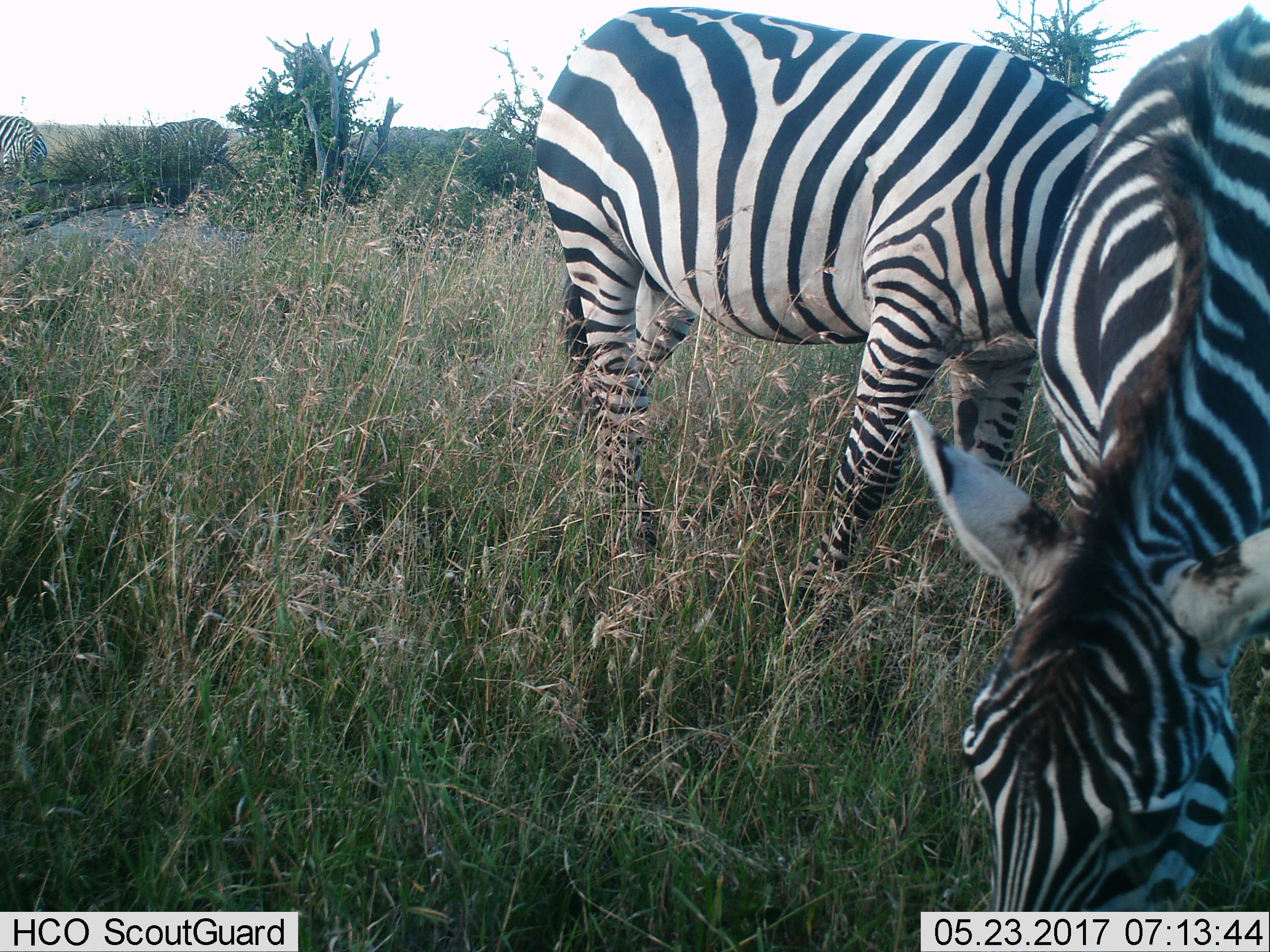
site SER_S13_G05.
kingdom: Animalia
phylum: Chordata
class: Mammalia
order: Perissodactyla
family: Equidae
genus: Equus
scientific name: Equus quagga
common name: plains zebra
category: zebraplains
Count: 4.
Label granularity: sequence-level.